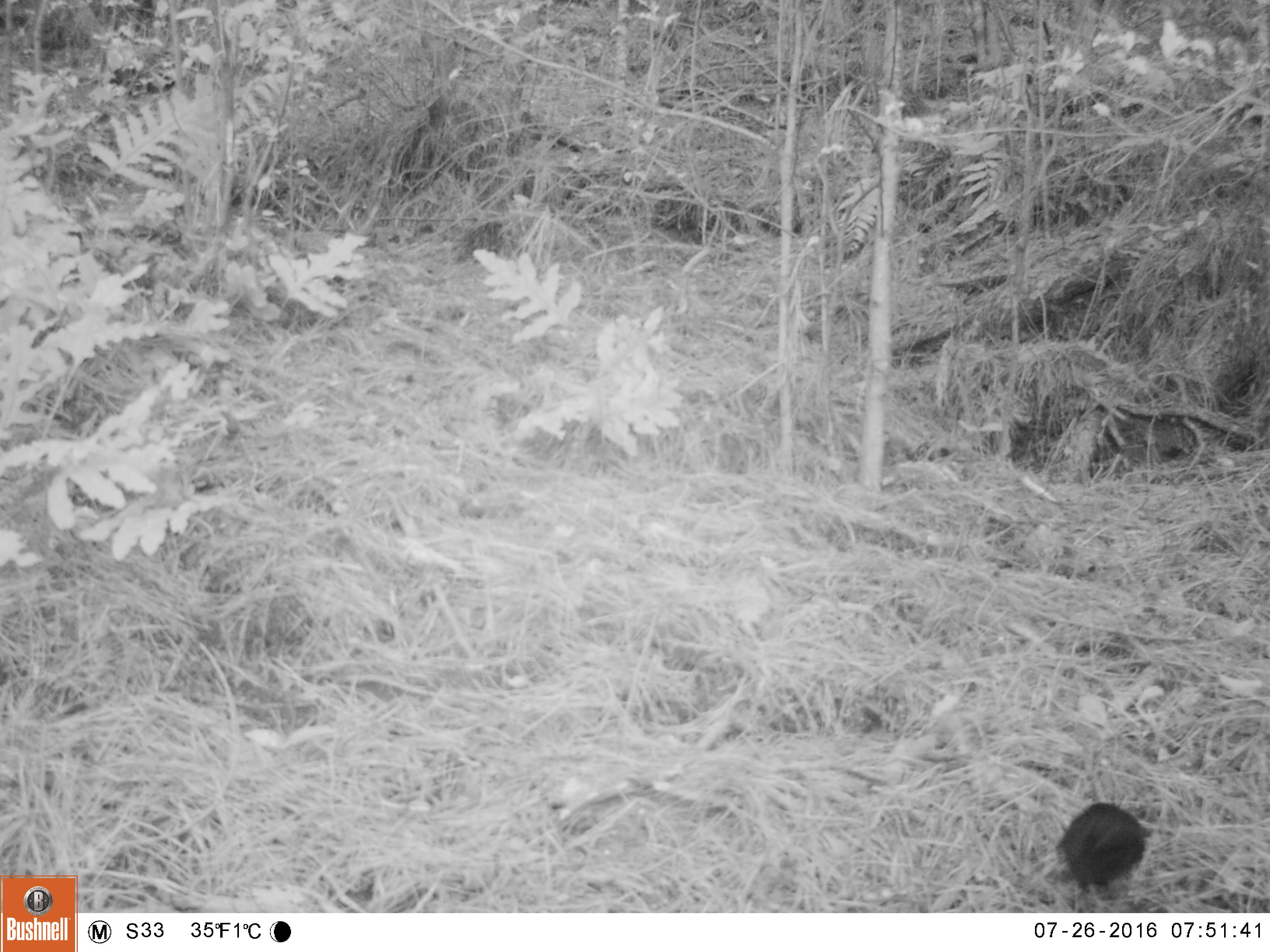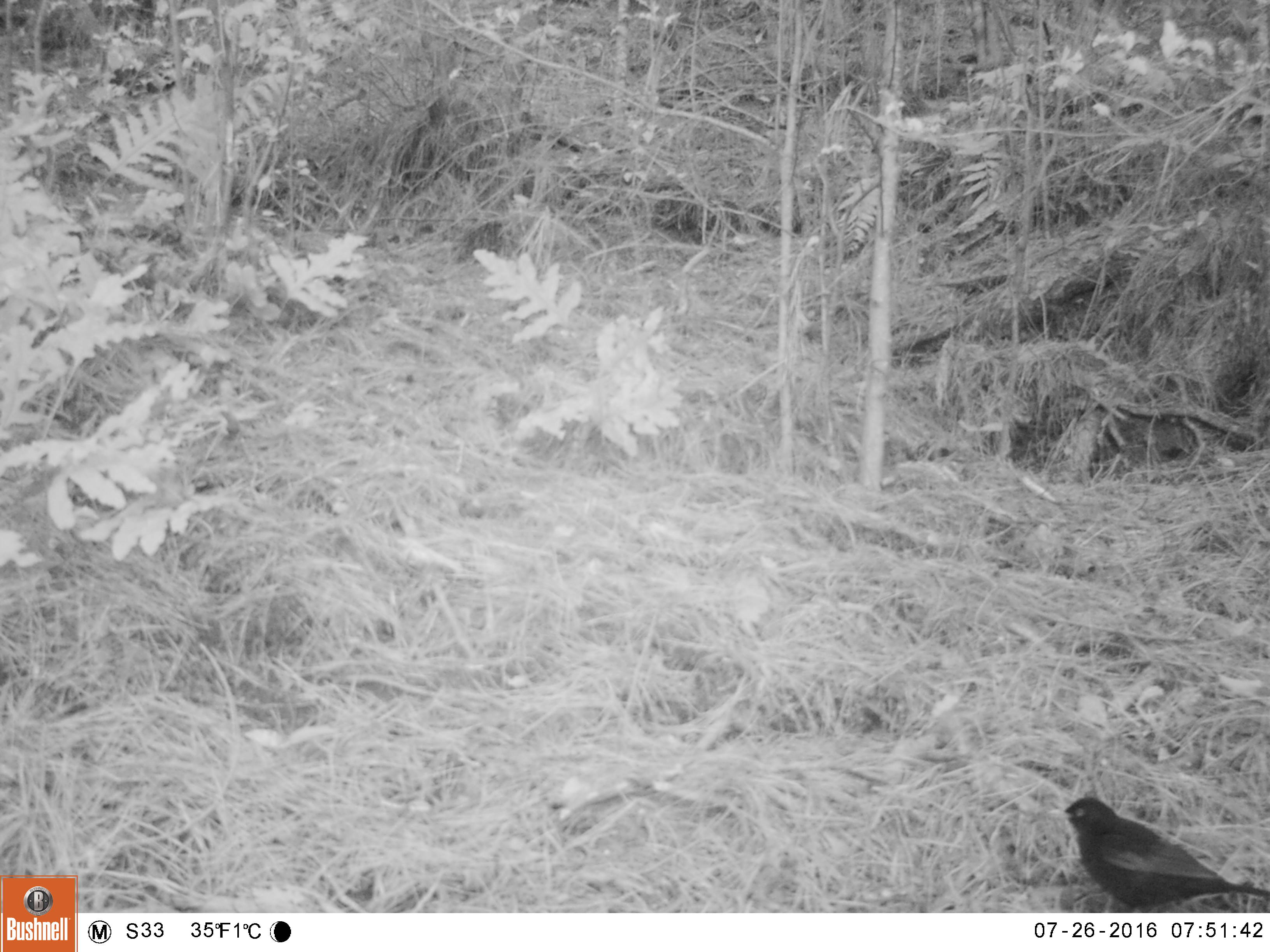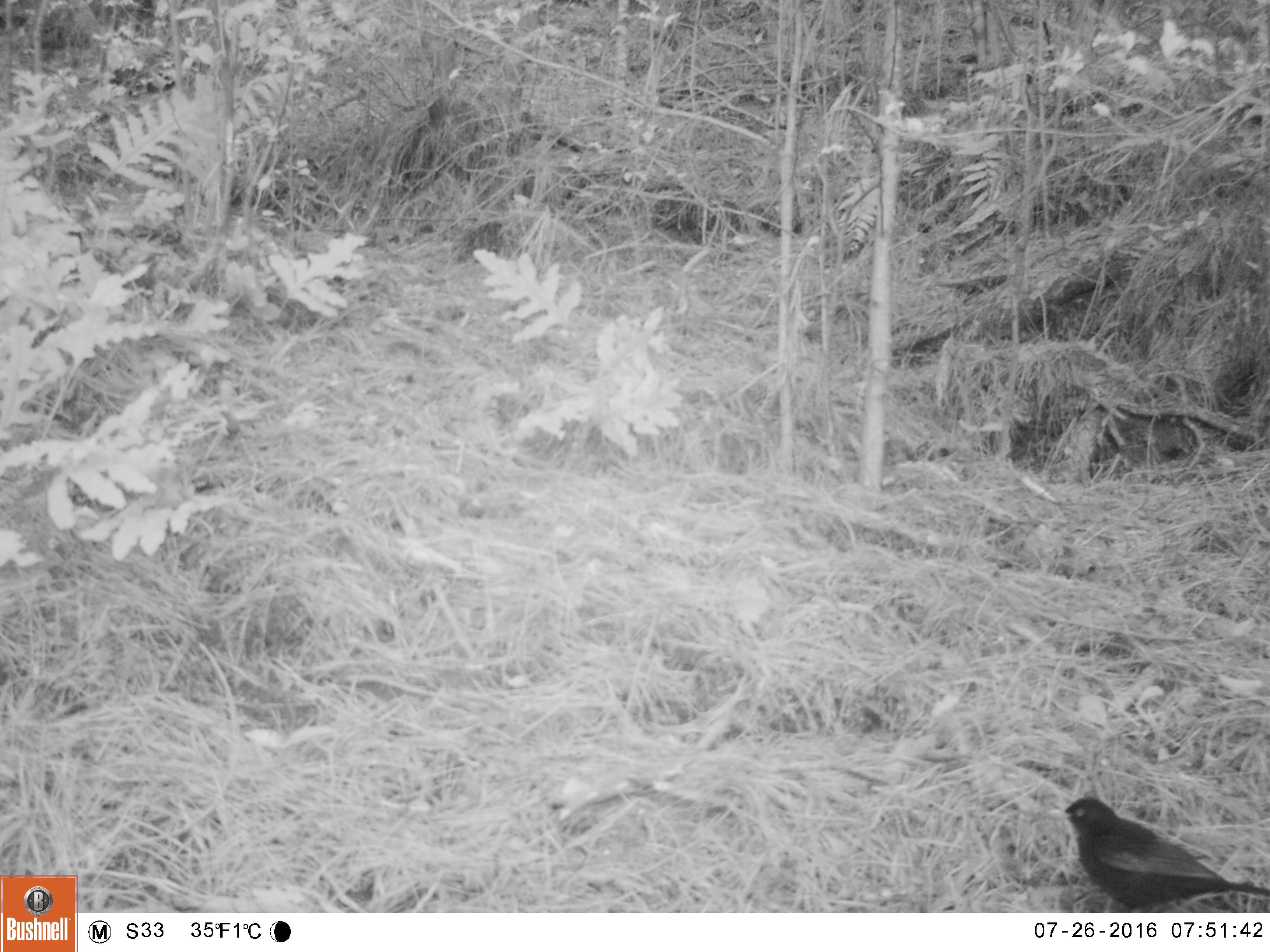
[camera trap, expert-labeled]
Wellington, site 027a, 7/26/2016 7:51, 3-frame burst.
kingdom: Animalia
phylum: Chordata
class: Aves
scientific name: Aves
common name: bird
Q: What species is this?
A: Bird (Aves).